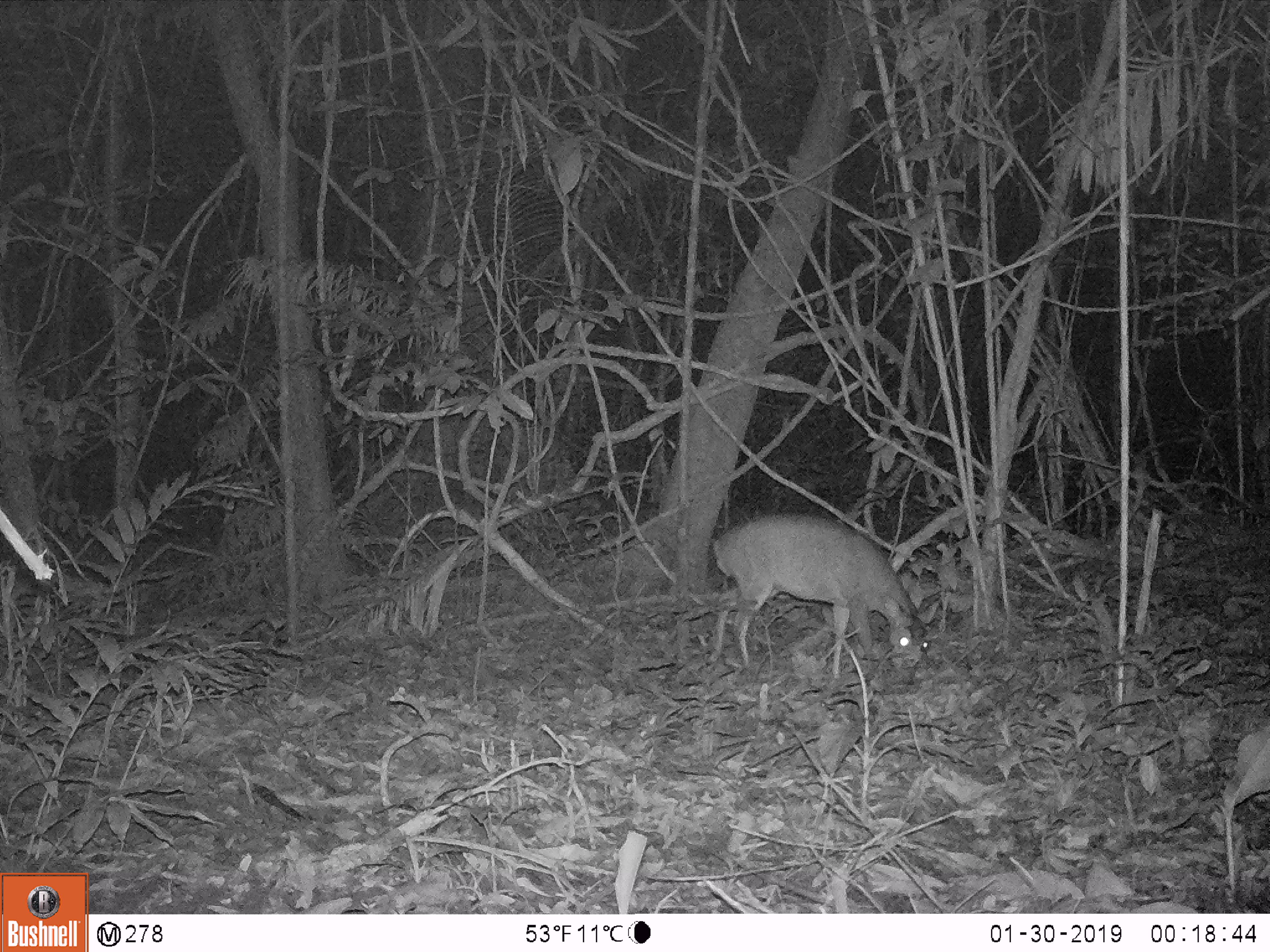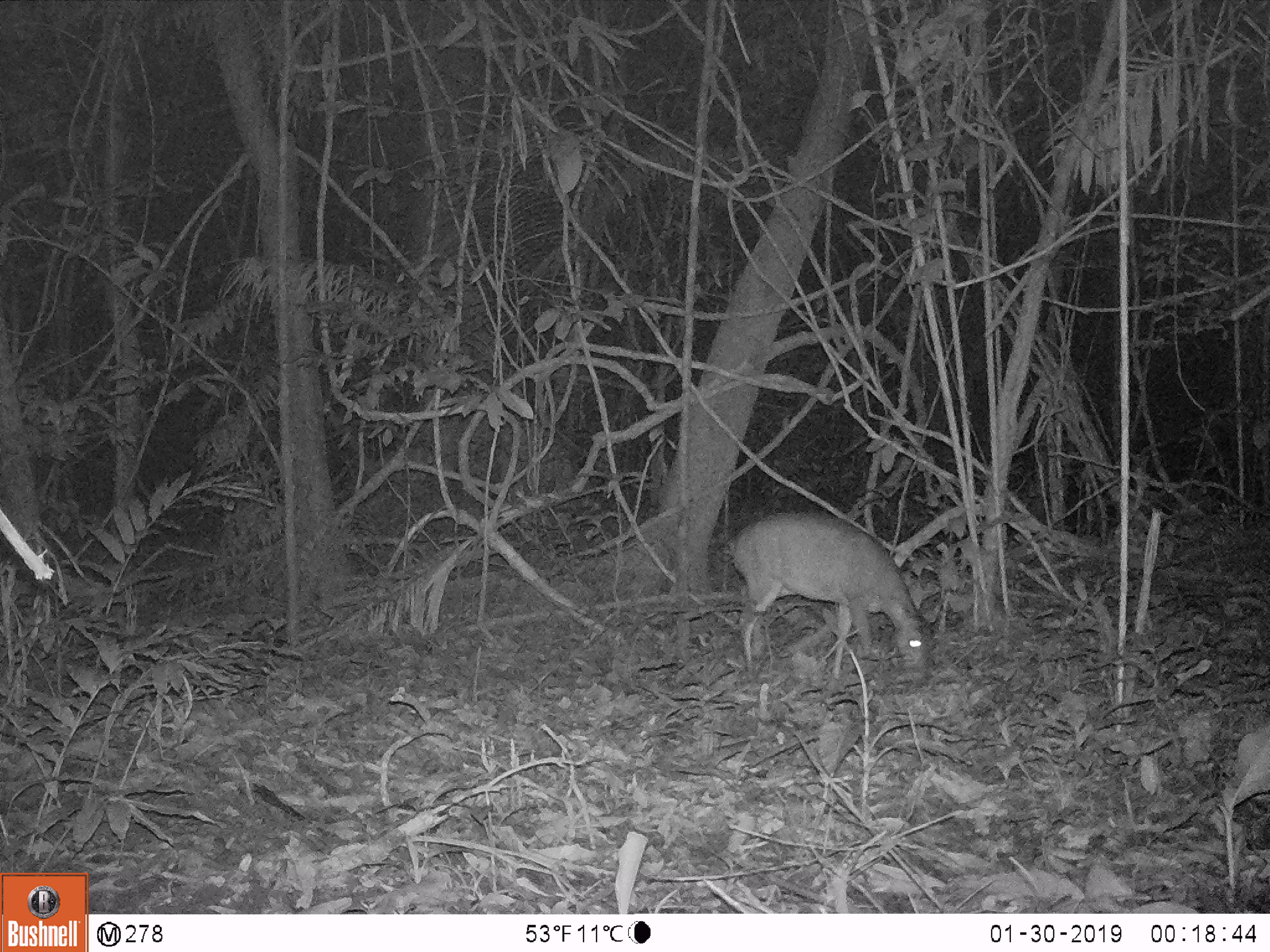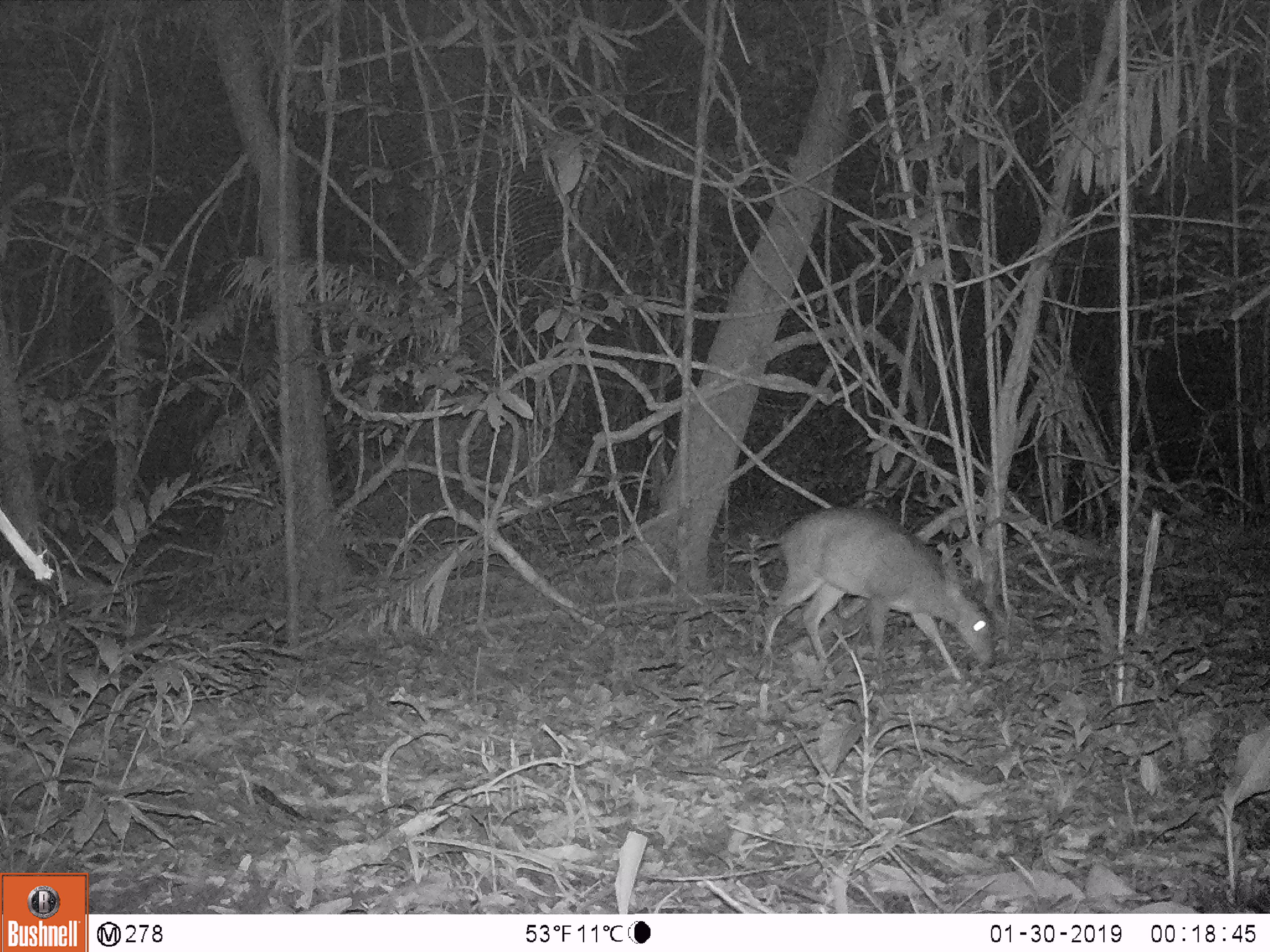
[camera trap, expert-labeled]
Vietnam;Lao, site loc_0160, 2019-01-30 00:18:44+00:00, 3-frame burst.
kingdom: Animalia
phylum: Chordata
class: Mammalia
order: Artiodactyla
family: Cervidae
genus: Muntiacus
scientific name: Muntiacus vuquangensis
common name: large-antlered muntjac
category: large antlered muntjac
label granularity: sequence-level